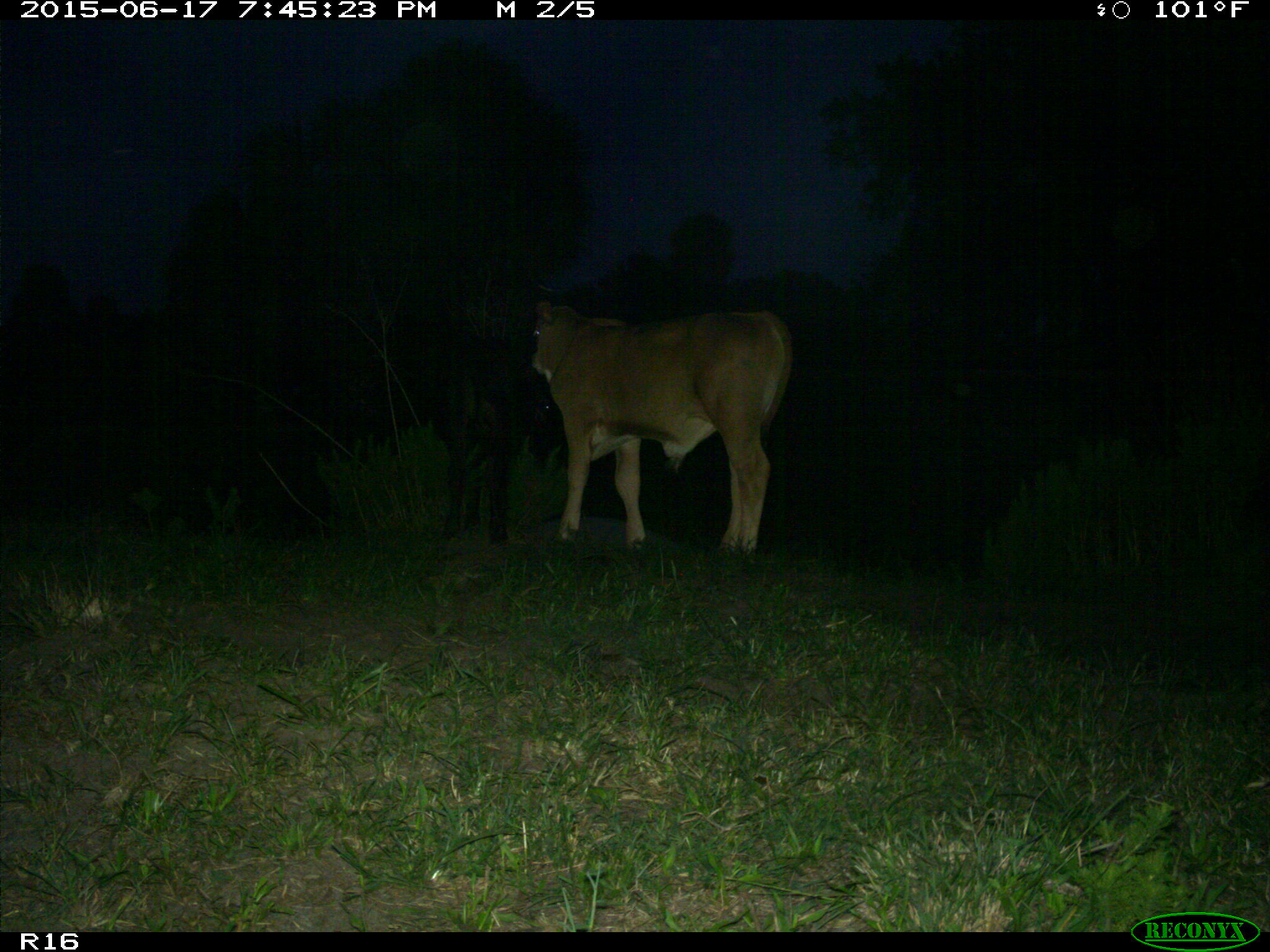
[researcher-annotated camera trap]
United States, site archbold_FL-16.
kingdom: Animalia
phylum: Chordata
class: Mammalia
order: Artiodactyla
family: Bovidae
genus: Bos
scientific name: Bos taurus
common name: domestic cow